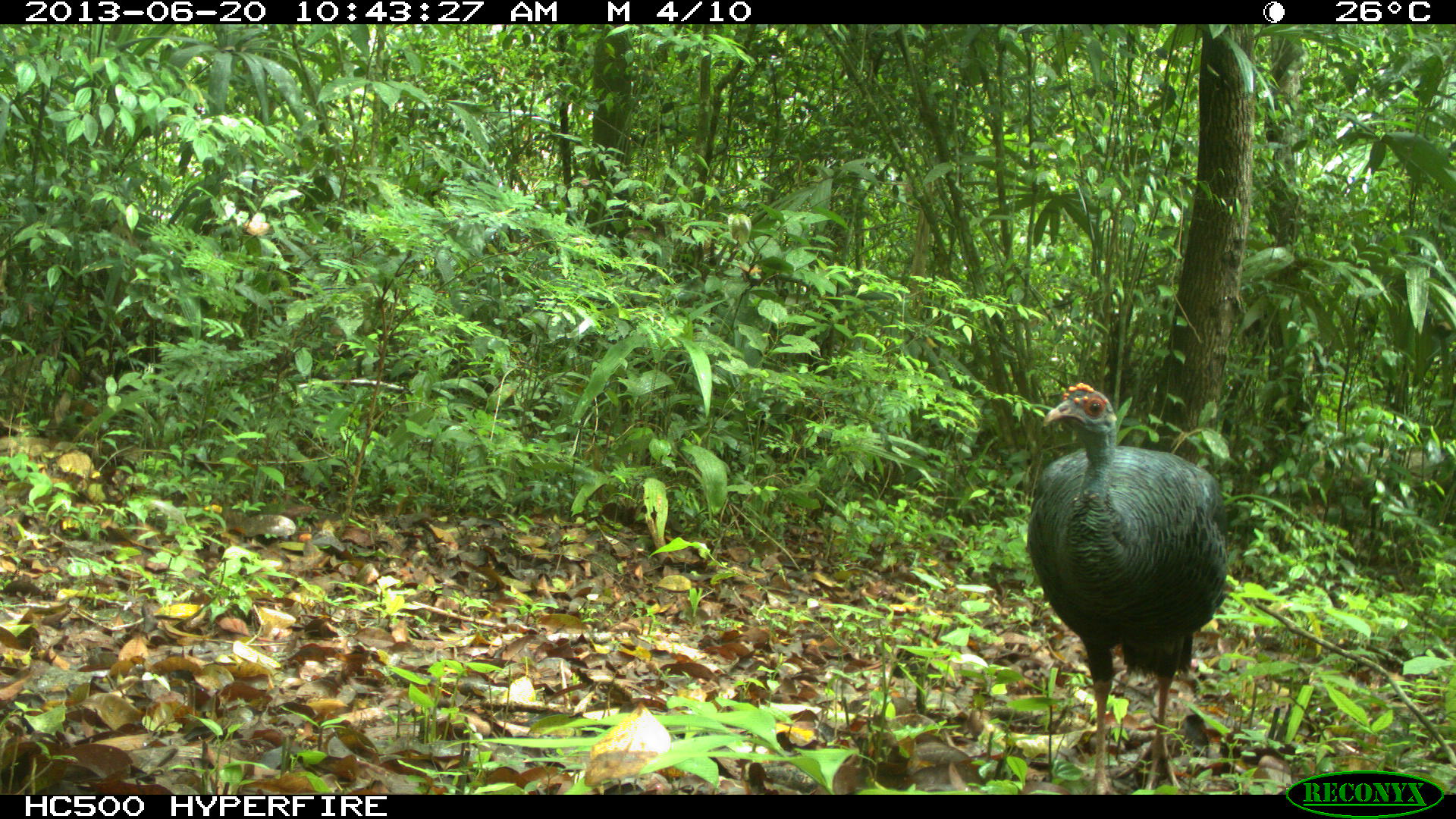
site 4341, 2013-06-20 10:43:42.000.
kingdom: Animalia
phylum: Chordata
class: Aves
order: Galliformes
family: Phasianidae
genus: Meleagris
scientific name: Meleagris ocellata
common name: ocellated turkey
Meleagris ocellata (ocellated turkey), count 1, sex female.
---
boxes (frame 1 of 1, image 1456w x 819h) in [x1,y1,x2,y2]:
meleagris ocellata: [1025,380,1233,795]